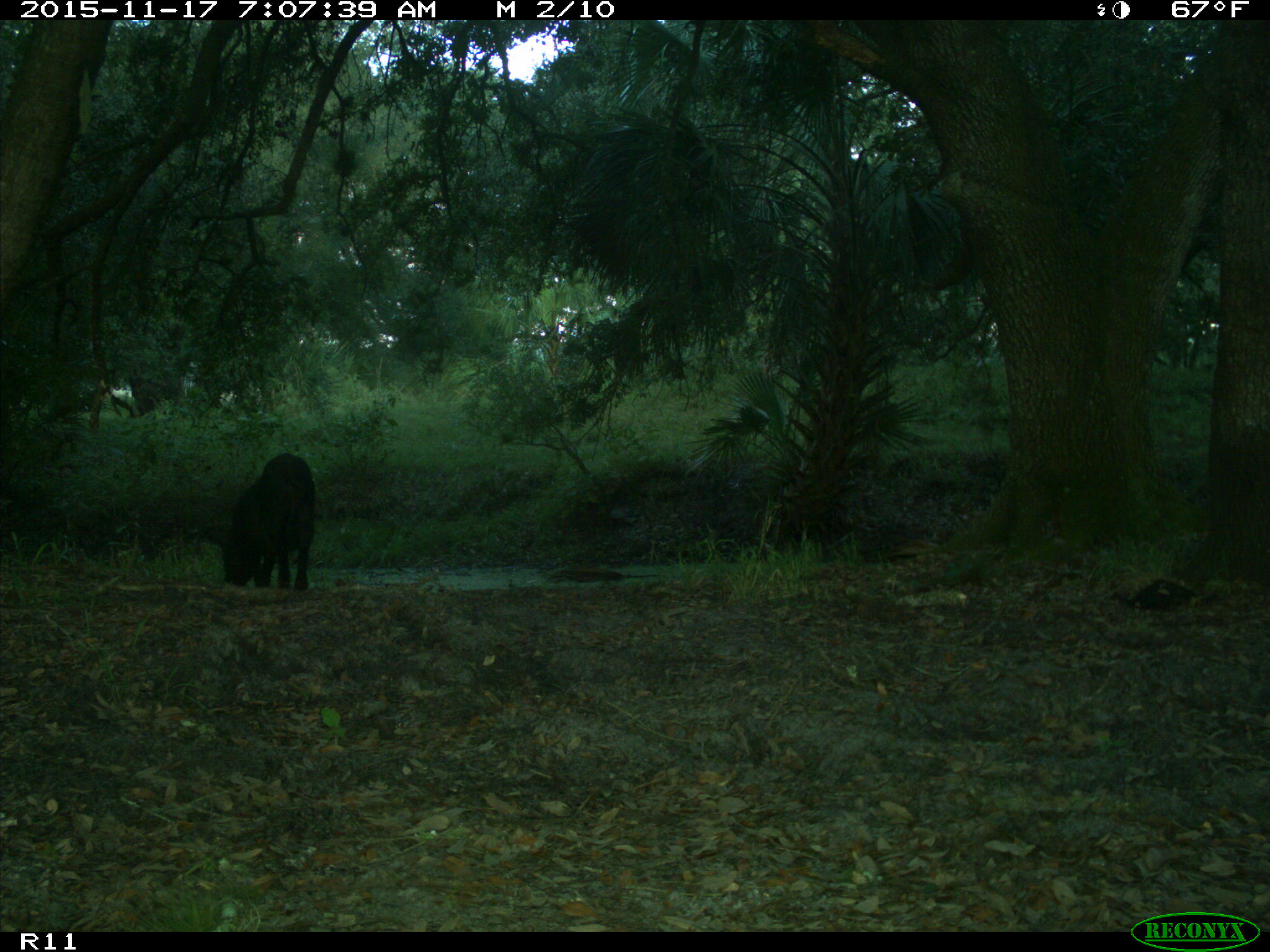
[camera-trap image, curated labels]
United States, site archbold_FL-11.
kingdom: Animalia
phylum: Chordata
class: Mammalia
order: Artiodactyla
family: Suidae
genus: Sus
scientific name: Sus scrofa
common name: wild boar